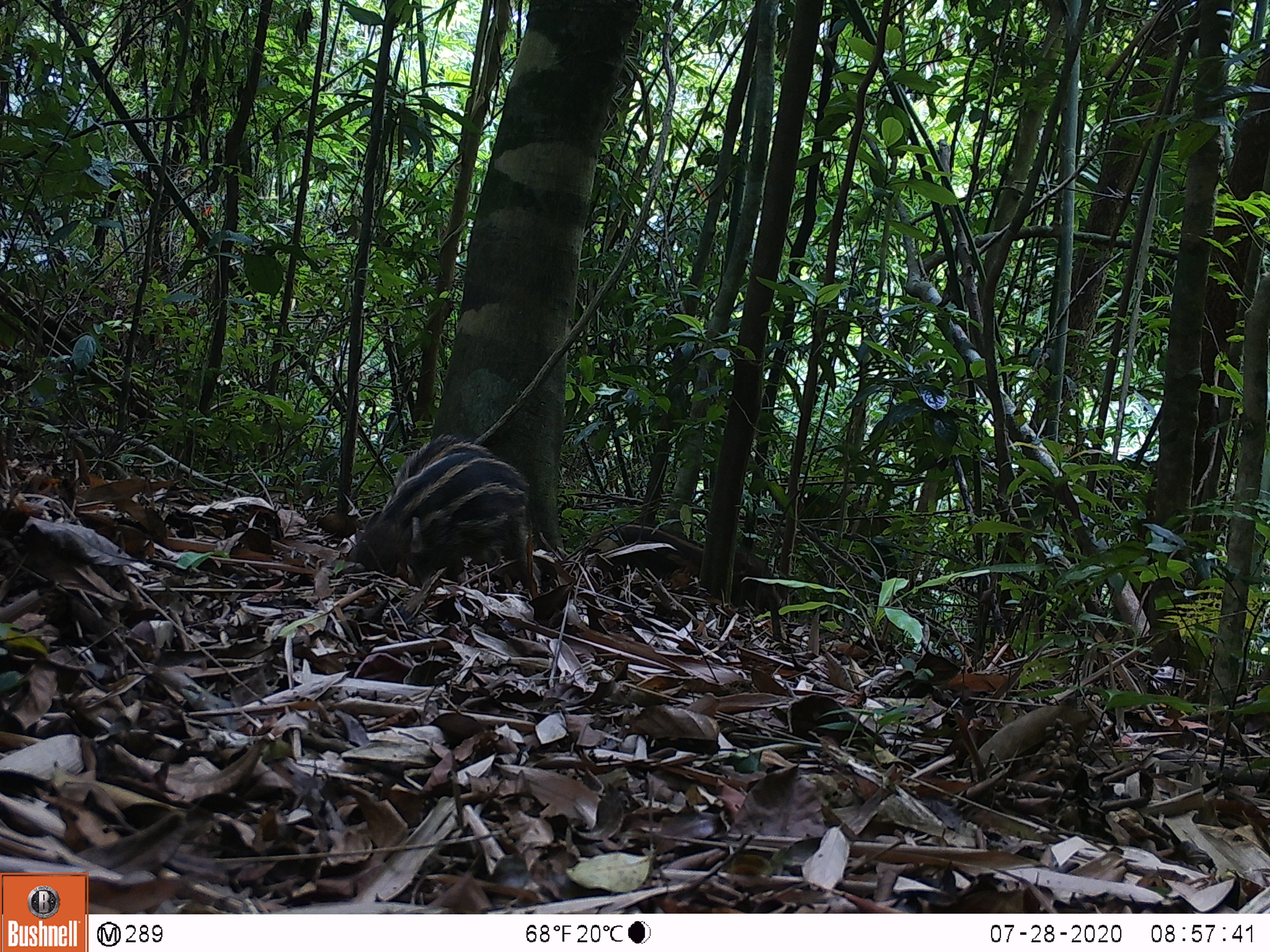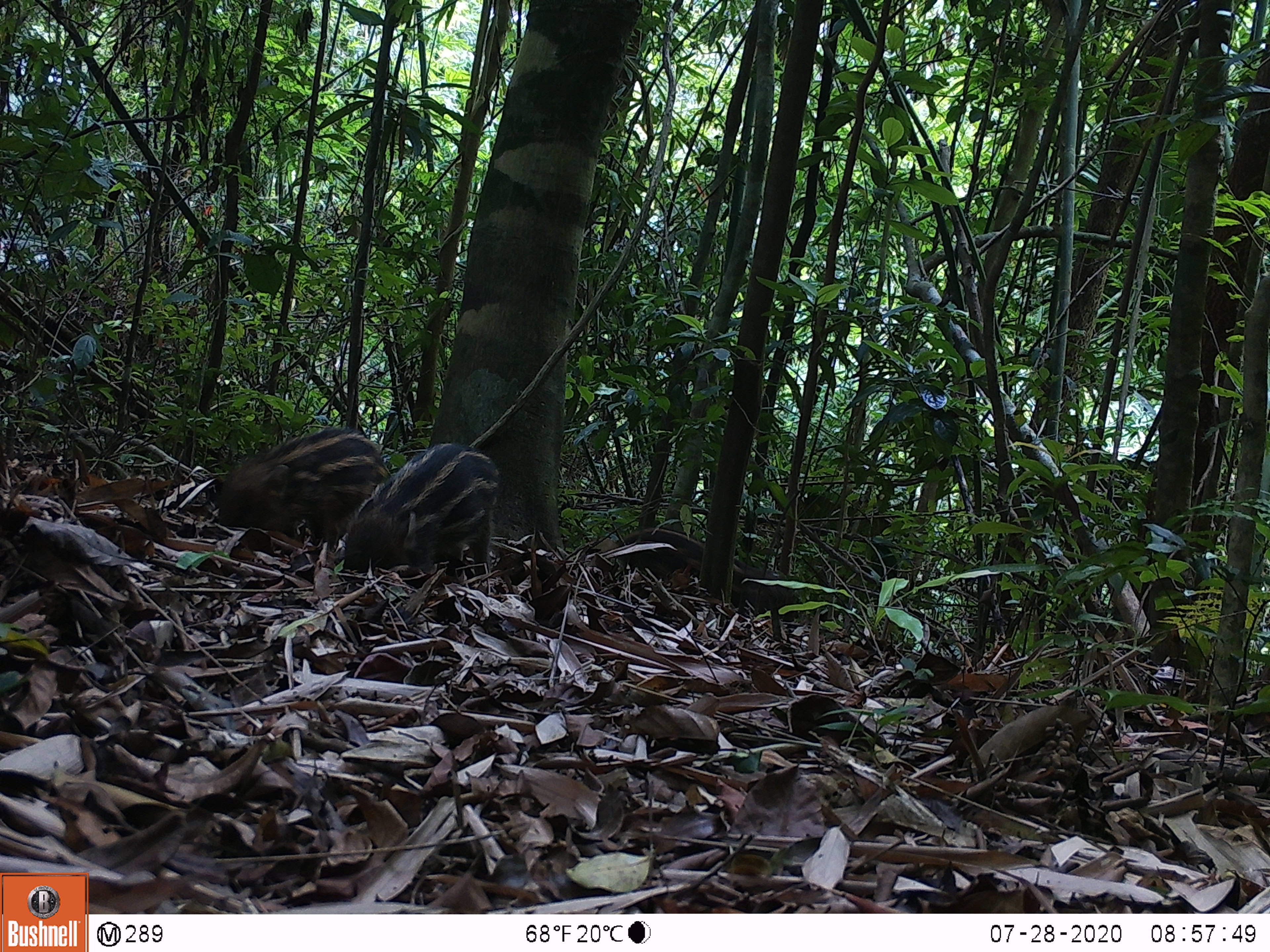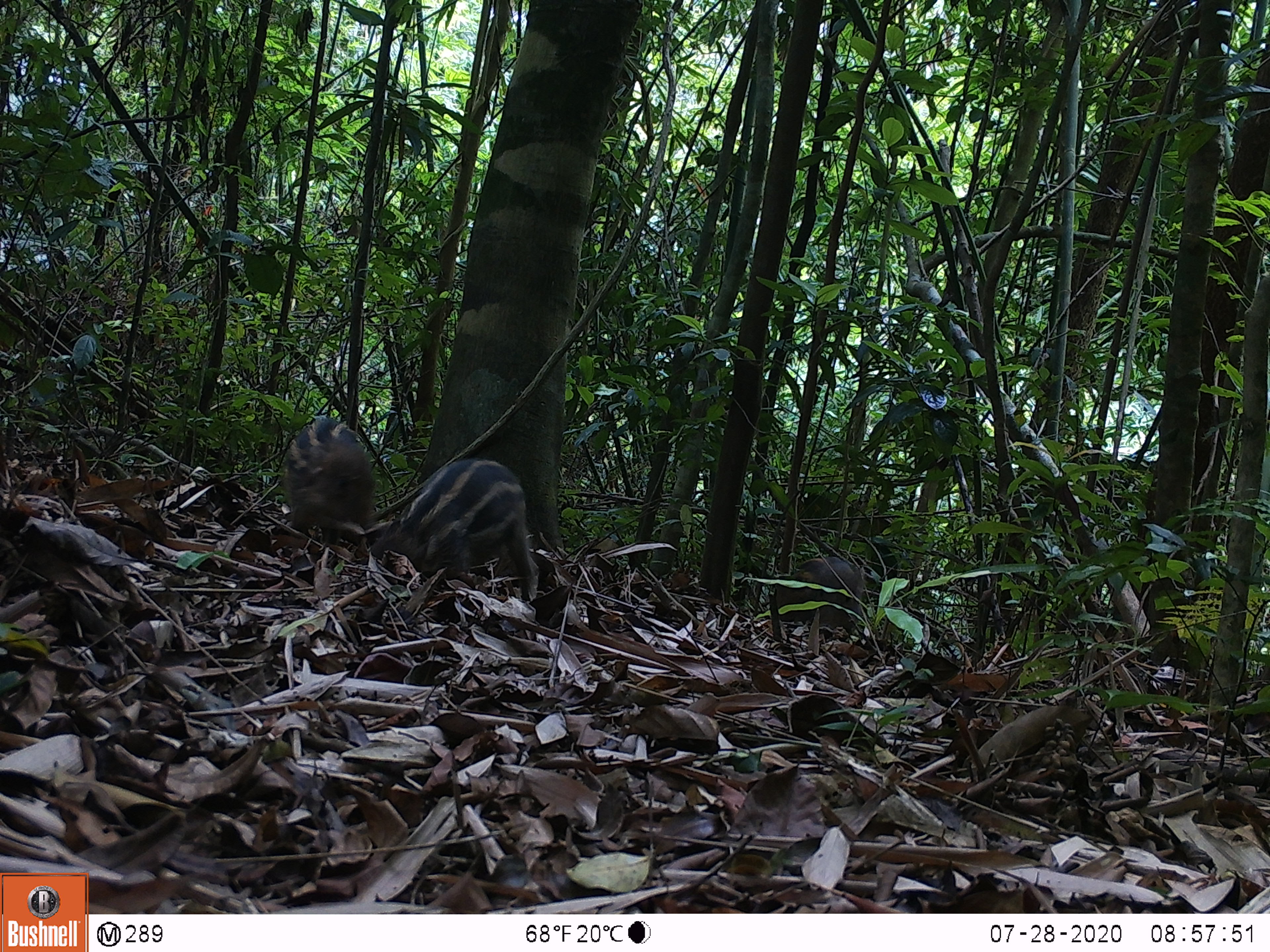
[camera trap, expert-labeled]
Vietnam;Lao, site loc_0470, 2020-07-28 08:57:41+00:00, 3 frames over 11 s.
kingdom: Animalia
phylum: Chordata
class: Mammalia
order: Artiodactyla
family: Suidae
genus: Sus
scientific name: Sus scrofa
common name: eurasian wild pig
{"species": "eurasian wild pig (Sus scrofa)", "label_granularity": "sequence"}